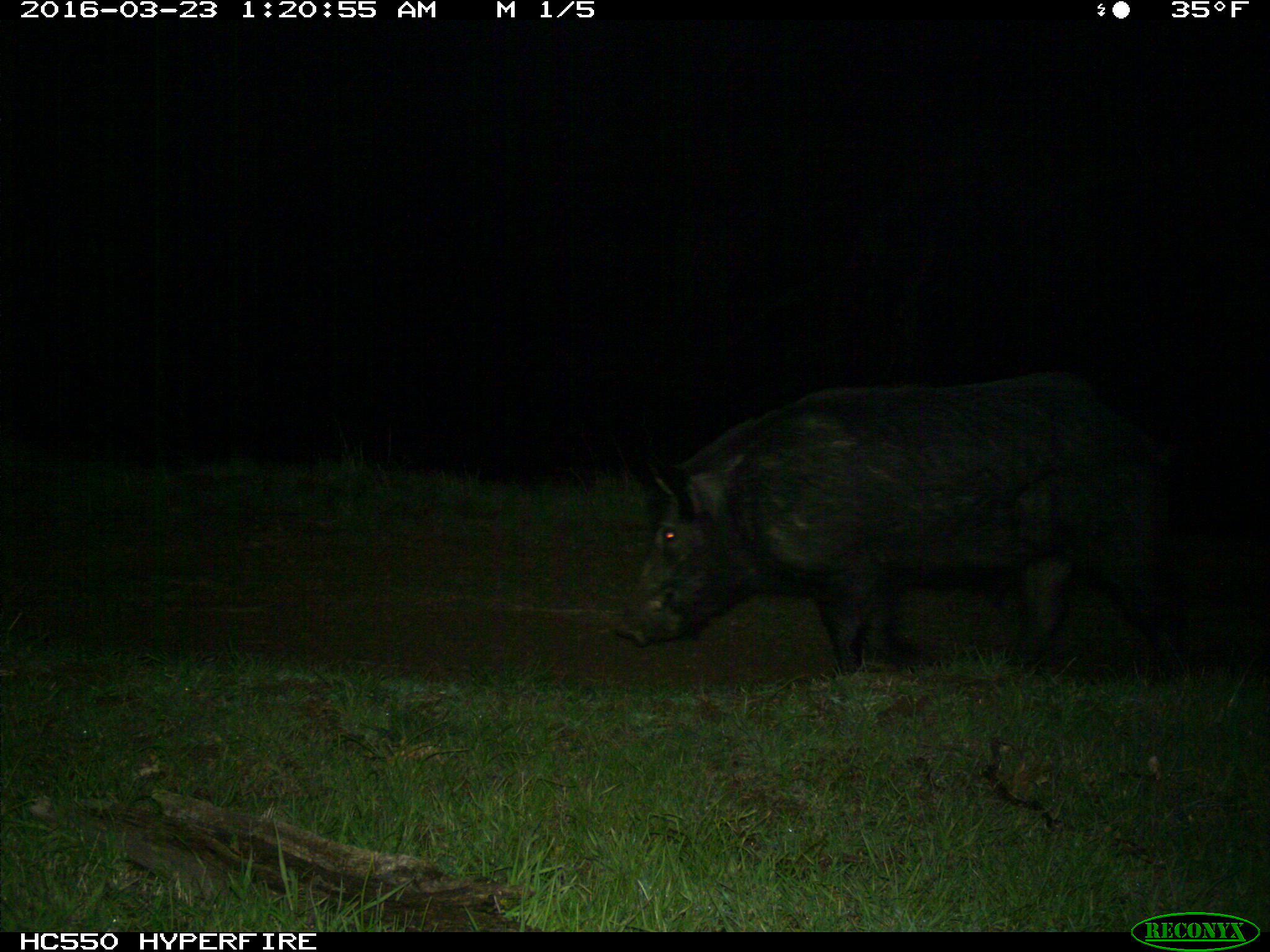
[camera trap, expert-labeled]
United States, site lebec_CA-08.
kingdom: Animalia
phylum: Chordata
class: Mammalia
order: Artiodactyla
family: Suidae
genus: Sus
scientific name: Sus scrofa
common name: wild boar